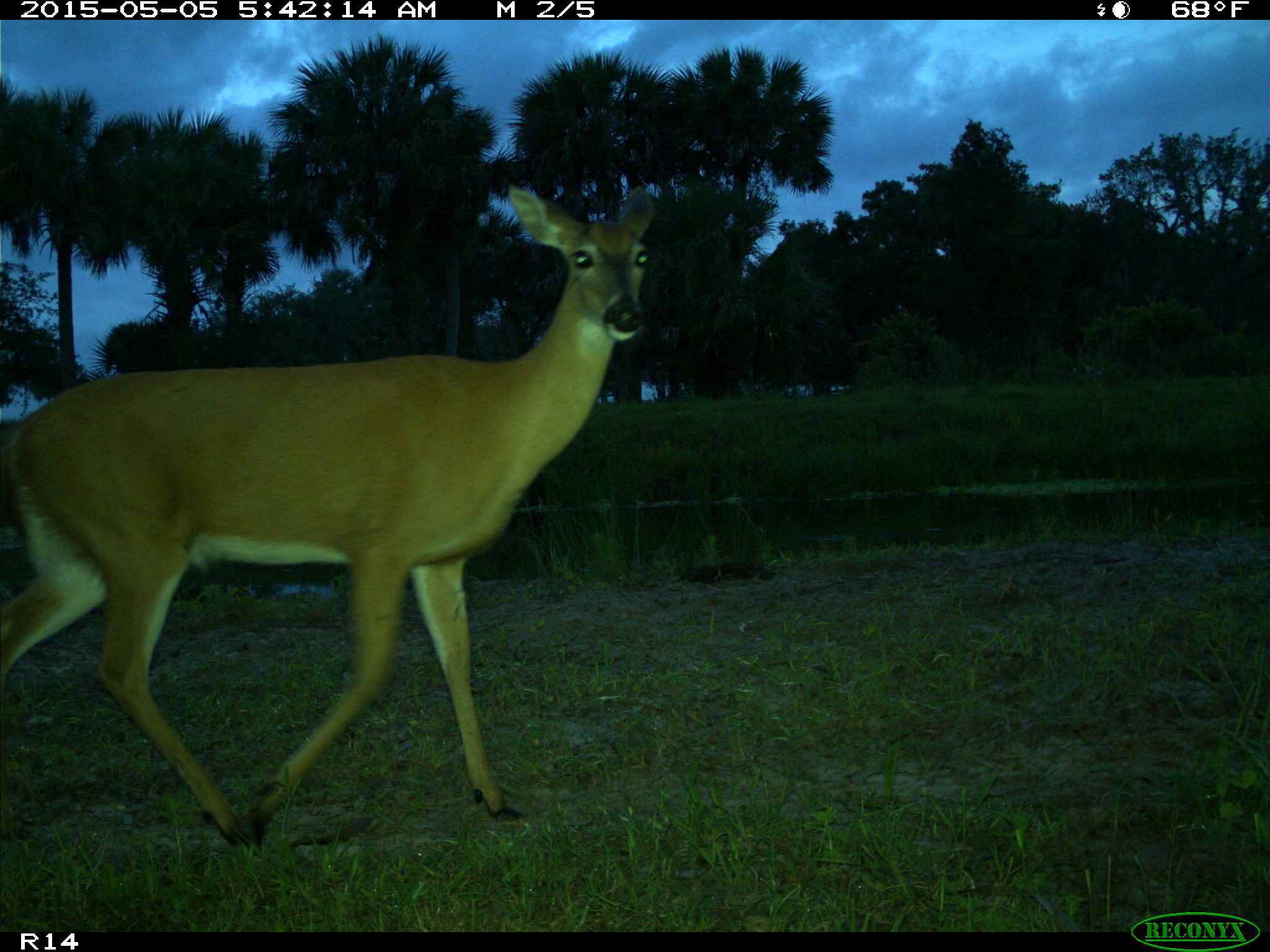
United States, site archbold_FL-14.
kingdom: Animalia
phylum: Chordata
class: Mammalia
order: Artiodactyla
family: Cervidae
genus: Odocoileus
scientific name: Odocoileus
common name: deer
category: unidentified deer